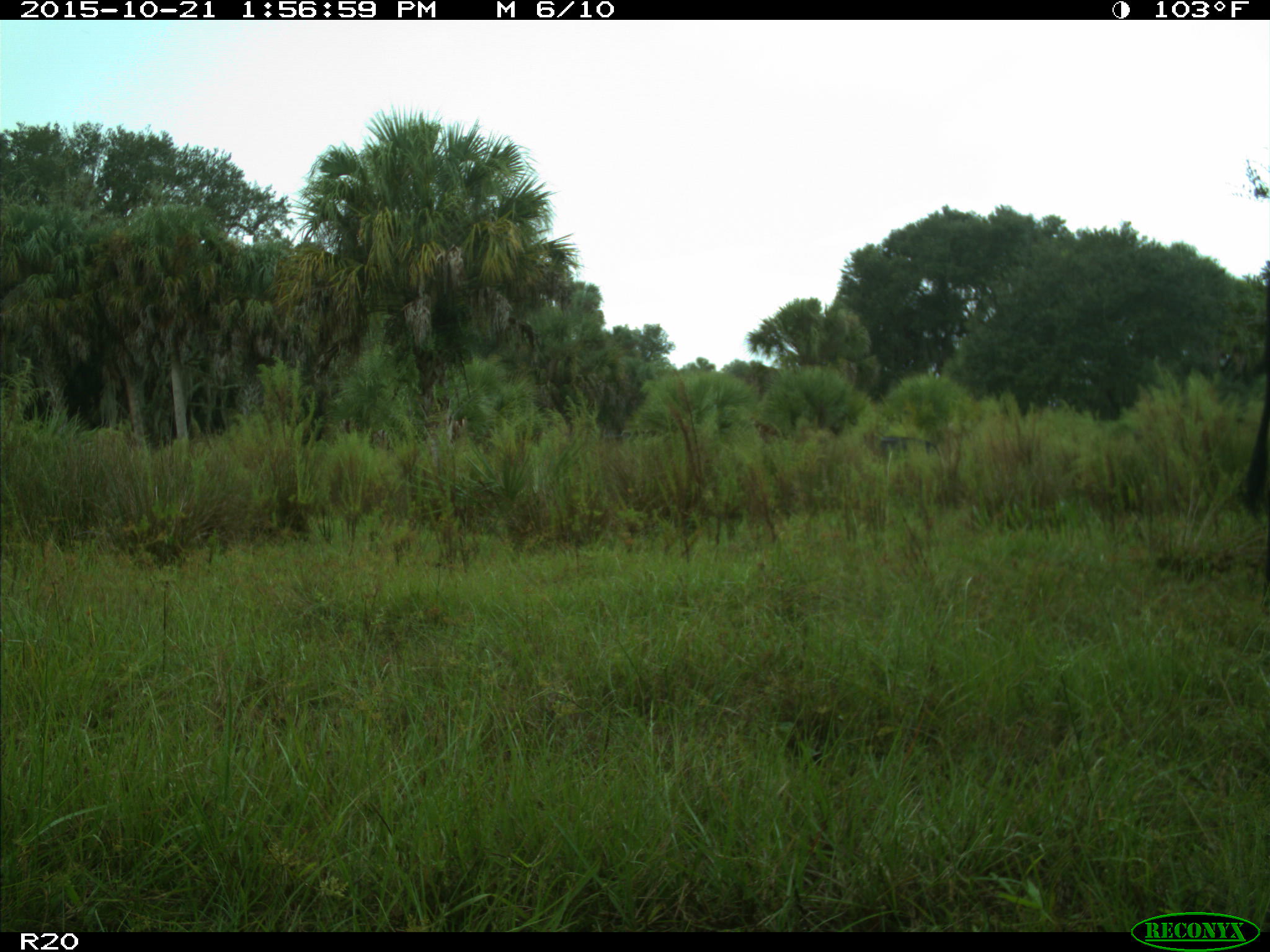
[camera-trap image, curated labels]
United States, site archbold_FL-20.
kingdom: Animalia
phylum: Chordata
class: Mammalia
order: Artiodactyla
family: Bovidae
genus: Bos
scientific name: Bos taurus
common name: domestic cow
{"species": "Bos taurus (domestic cow)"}